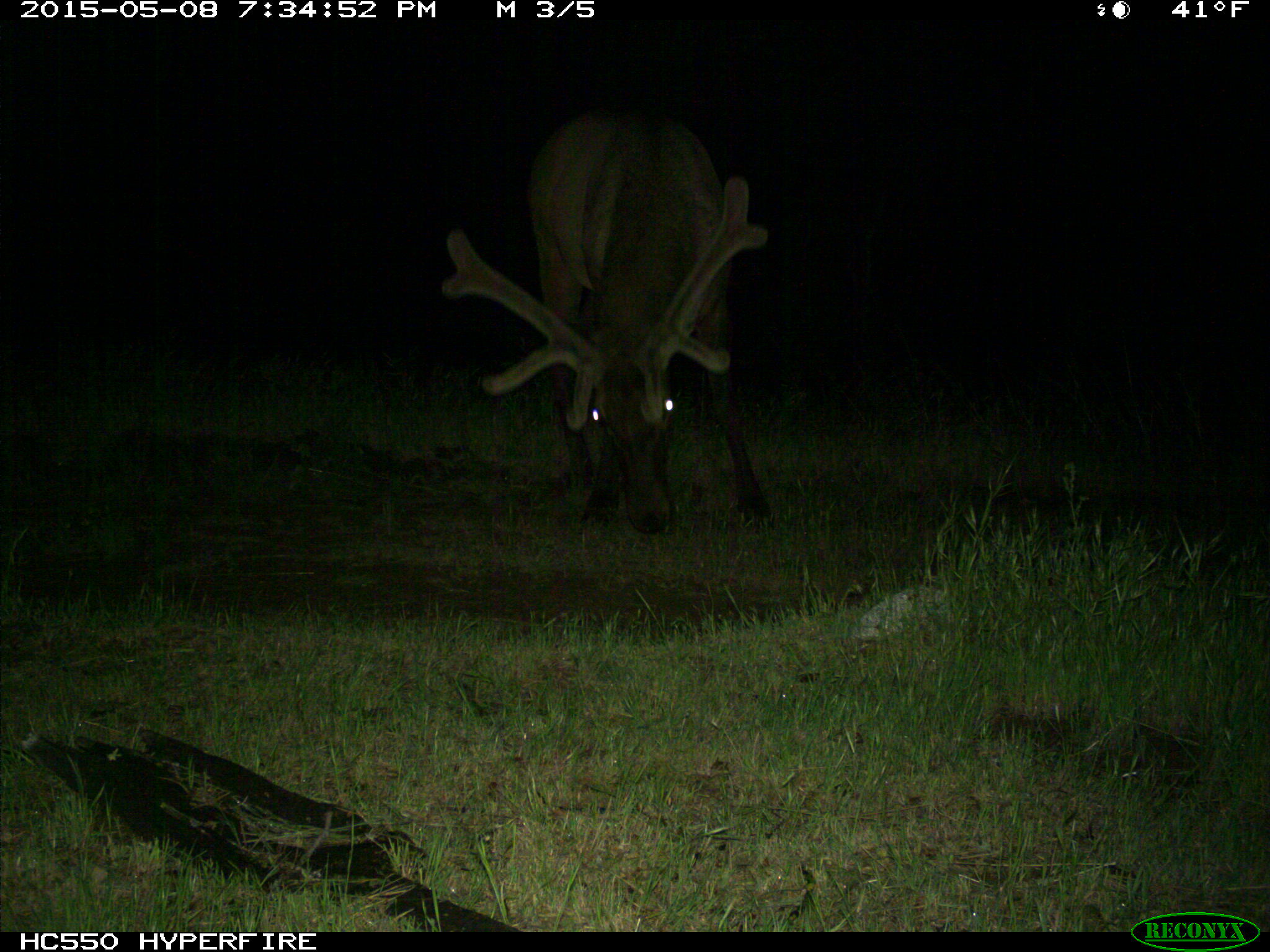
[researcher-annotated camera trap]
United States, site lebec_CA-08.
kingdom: Animalia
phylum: Chordata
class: Mammalia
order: Artiodactyla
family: Cervidae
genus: Cervus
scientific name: Cervus canadensis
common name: elk